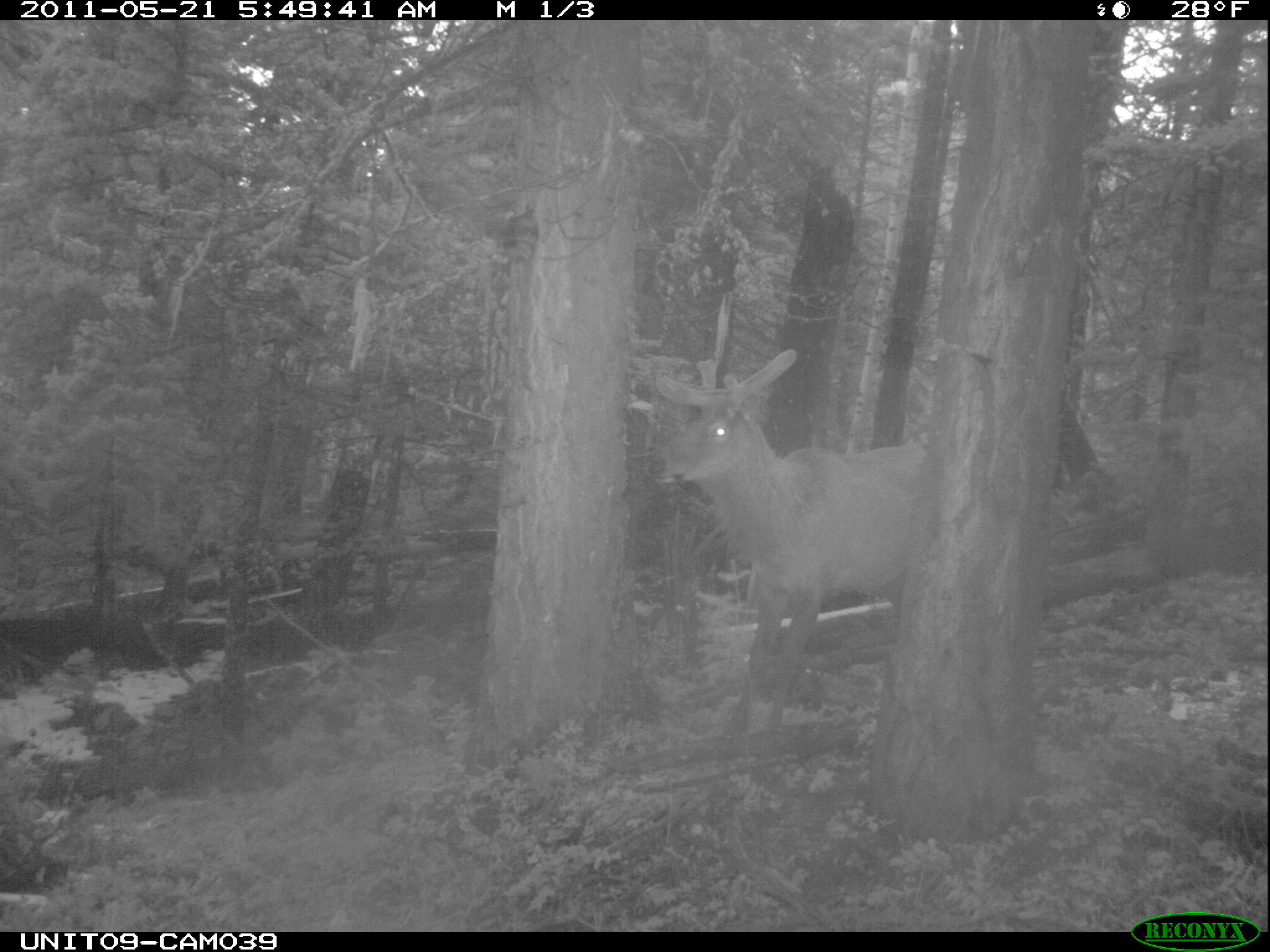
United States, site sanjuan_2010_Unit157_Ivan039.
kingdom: Animalia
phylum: Chordata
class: Mammalia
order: Artiodactyla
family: Cervidae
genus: Cervus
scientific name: Cervus elaphus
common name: red deer